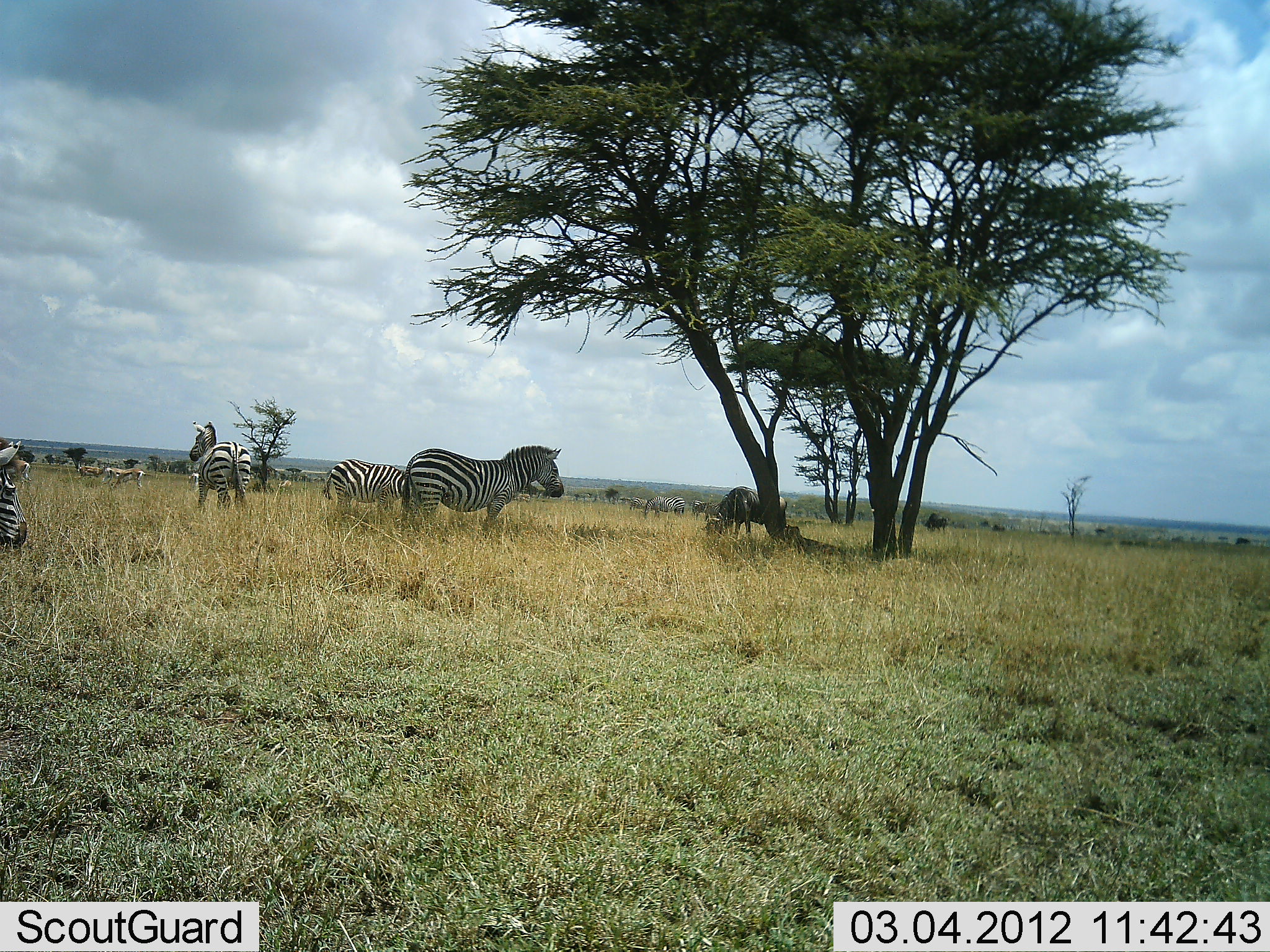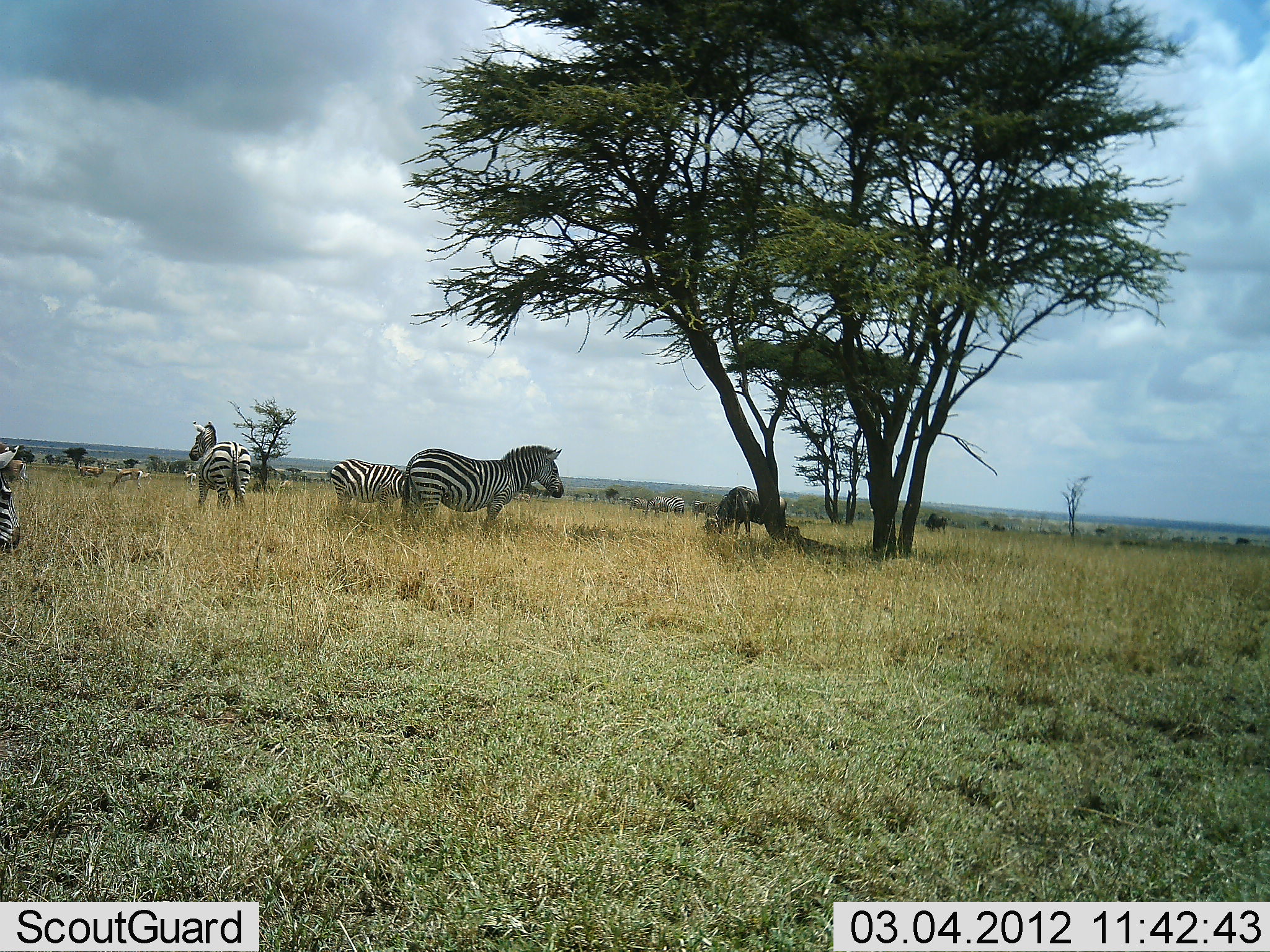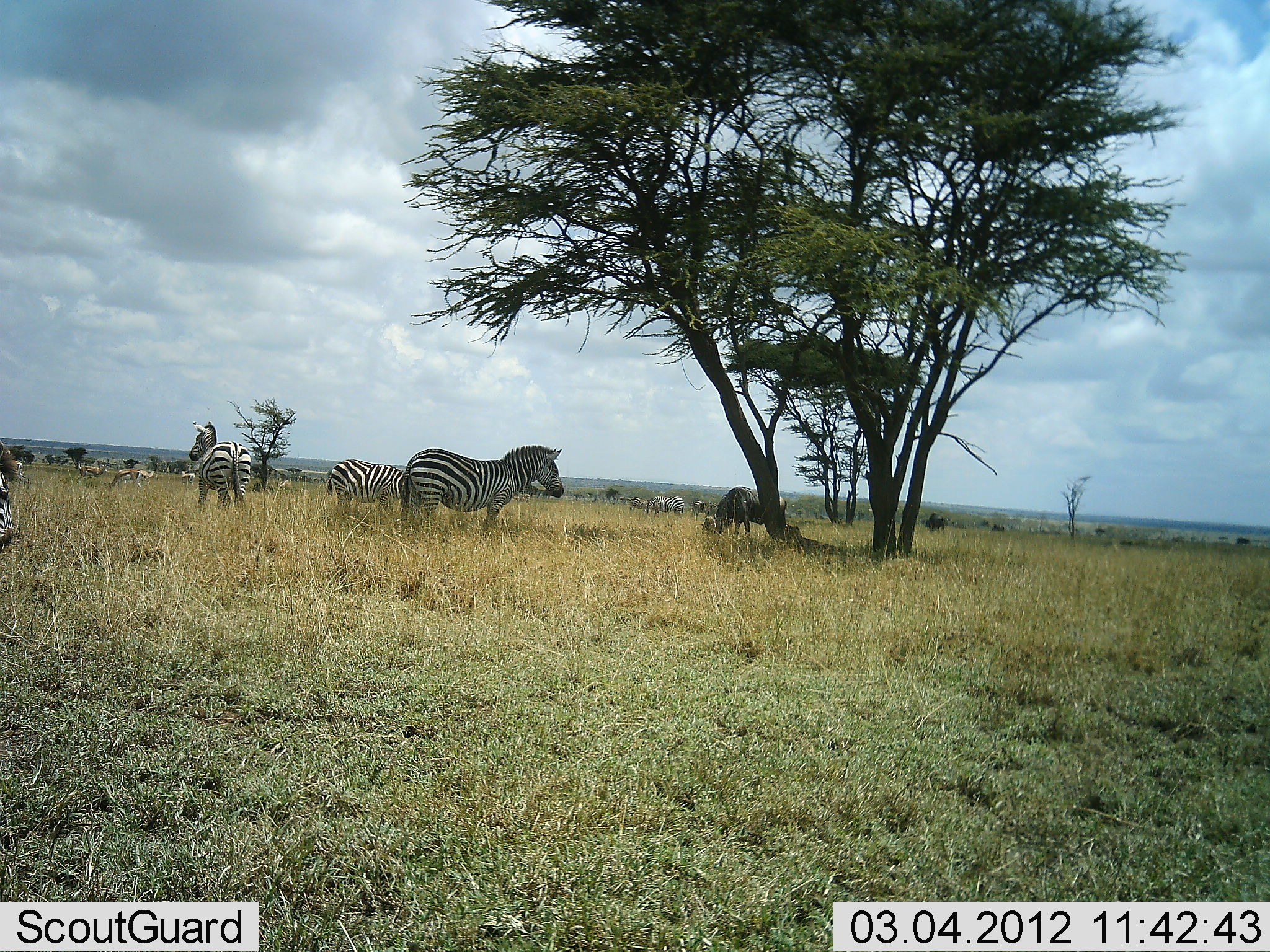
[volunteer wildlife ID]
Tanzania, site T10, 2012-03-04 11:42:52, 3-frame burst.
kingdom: Animalia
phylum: Chordata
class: Mammalia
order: Artiodactyla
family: Bovidae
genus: Connochaetes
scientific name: Connochaetes taurinus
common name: blue wildebeest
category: wildebeest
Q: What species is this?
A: Wildebeest (blue wildebeest) (Connochaetes taurinus).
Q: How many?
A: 2.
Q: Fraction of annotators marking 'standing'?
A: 40%.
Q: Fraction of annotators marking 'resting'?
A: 0%.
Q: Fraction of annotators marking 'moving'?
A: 0%.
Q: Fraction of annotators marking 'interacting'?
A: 0%.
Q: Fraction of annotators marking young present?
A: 0%.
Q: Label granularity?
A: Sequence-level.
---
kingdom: Animalia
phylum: Chordata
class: Mammalia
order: Perissodactyla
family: Equidae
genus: Equus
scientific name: Equus quagga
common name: plains zebra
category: zebra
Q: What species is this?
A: Zebra (plains zebra) (Equus quagga).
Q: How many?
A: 5.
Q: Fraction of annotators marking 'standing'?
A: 96%.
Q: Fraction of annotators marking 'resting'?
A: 4%.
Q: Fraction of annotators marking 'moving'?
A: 4%.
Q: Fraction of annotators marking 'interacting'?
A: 0%.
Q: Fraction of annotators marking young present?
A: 0%.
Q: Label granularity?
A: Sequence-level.